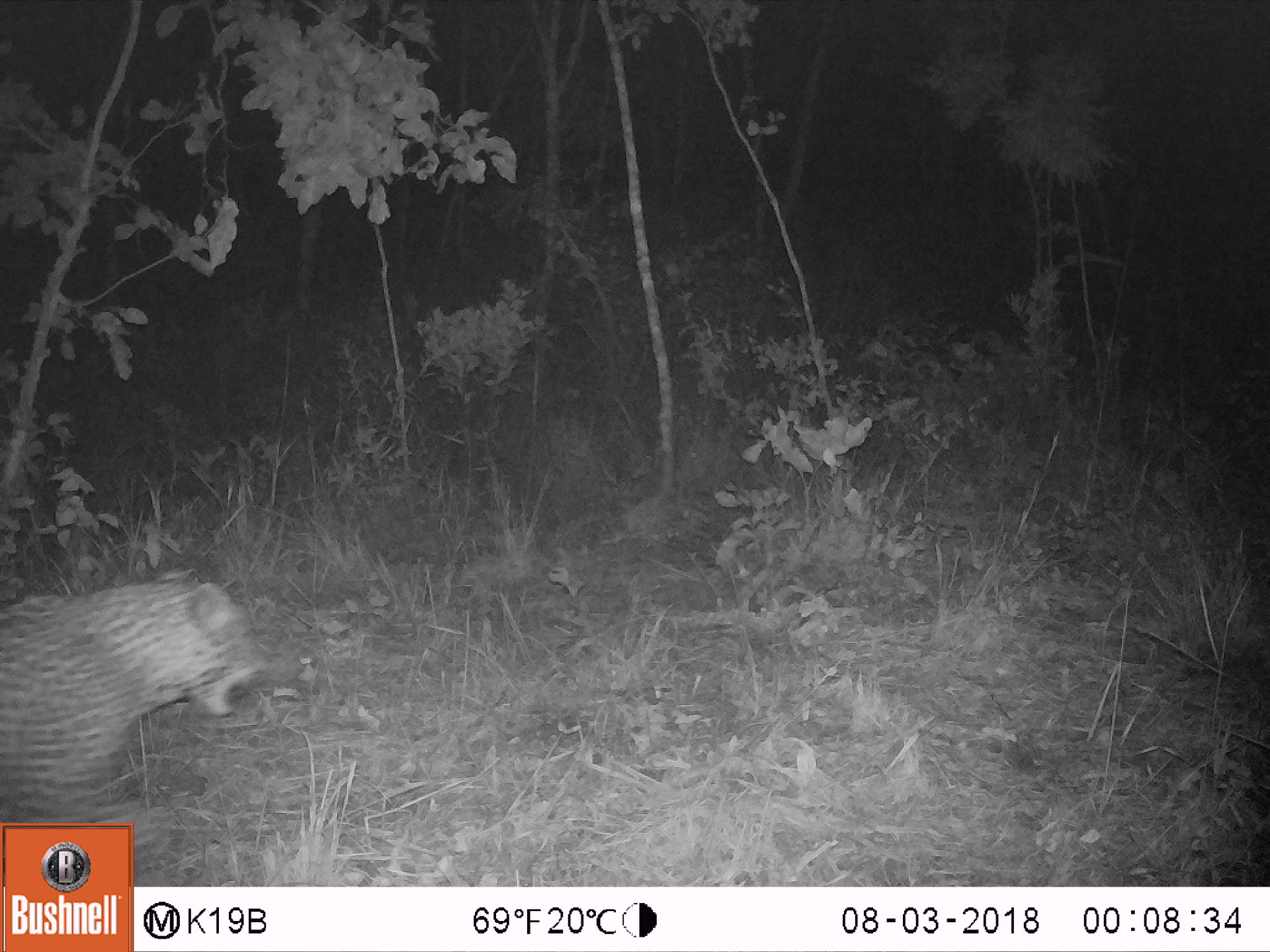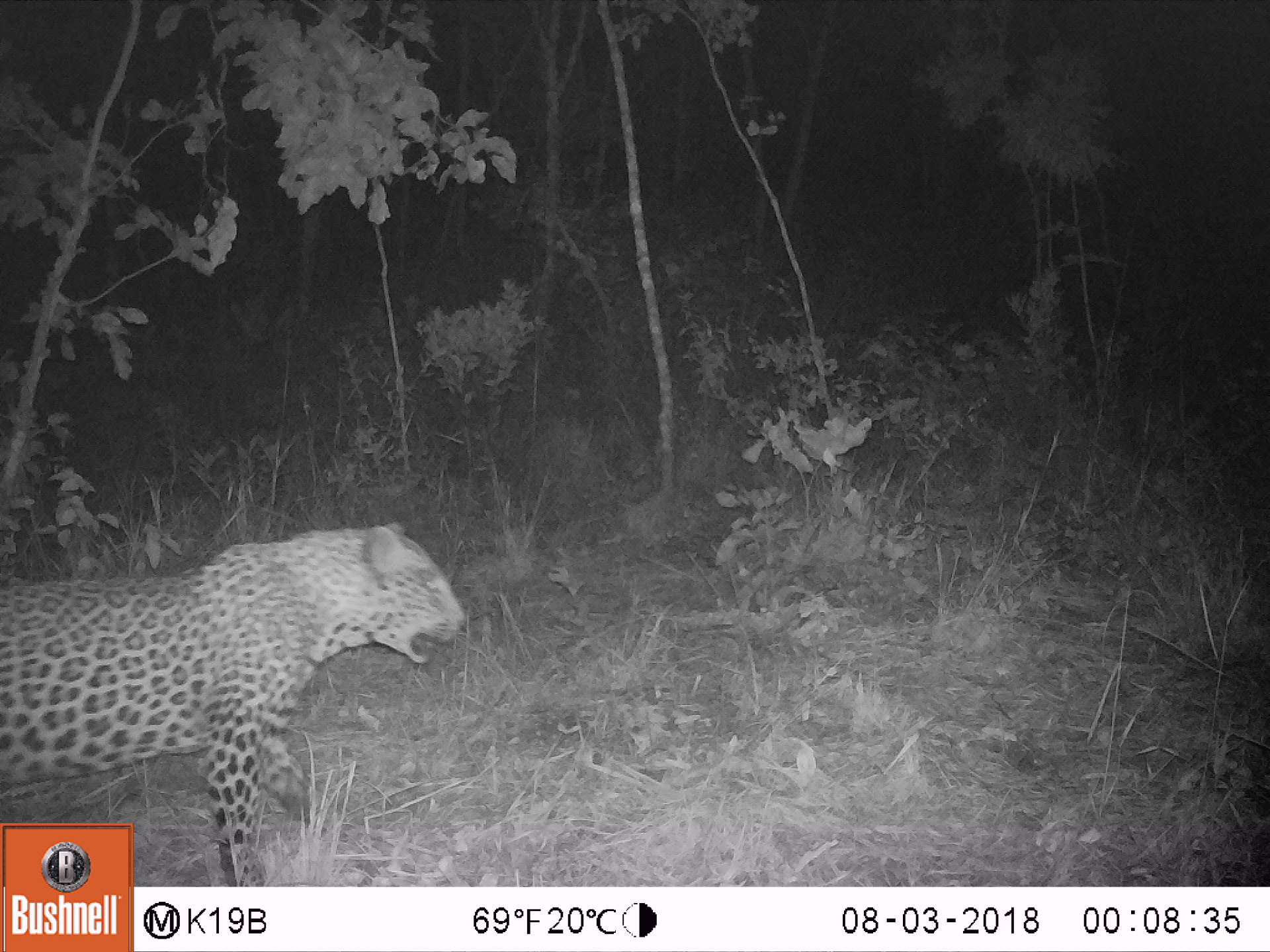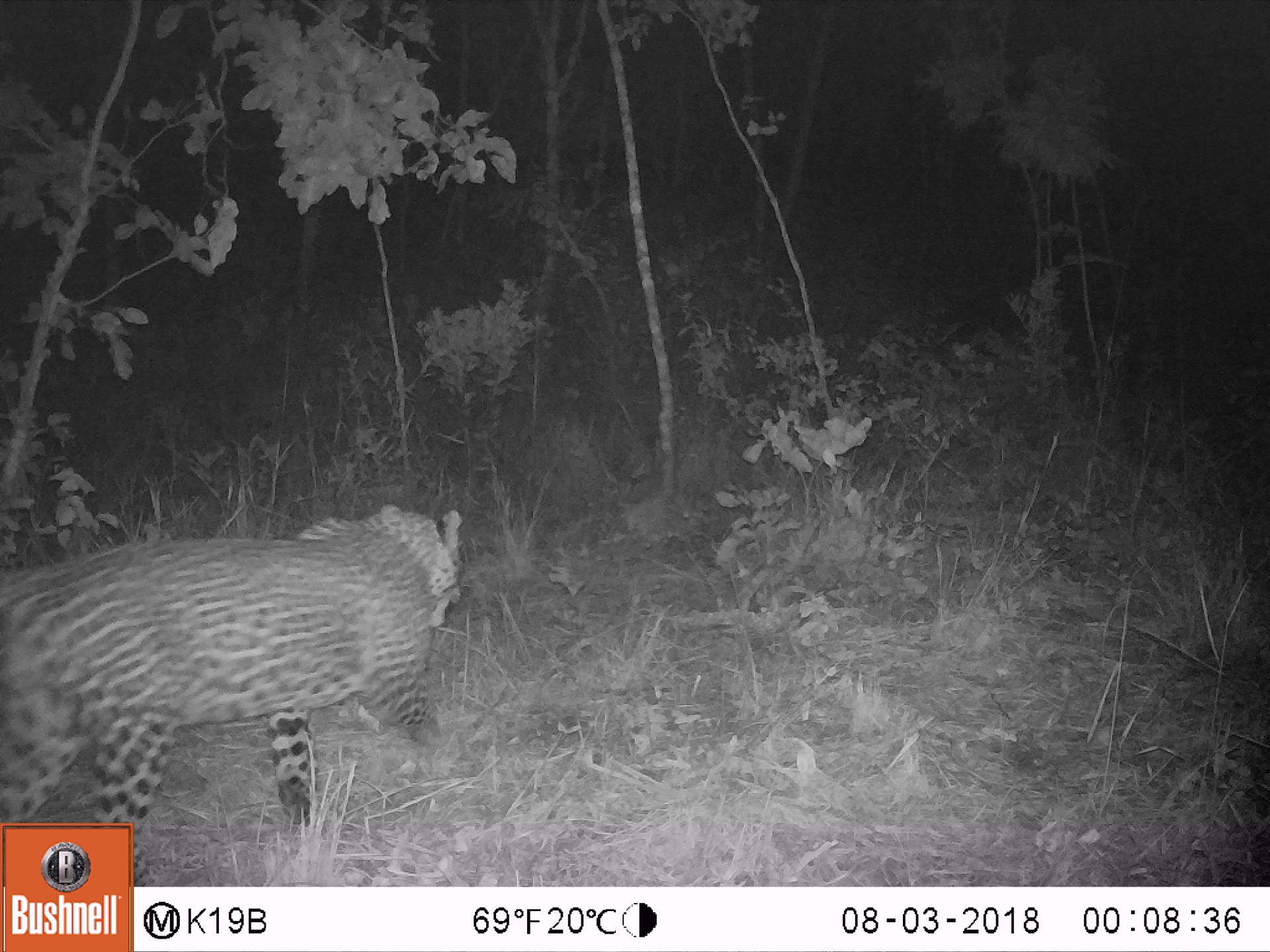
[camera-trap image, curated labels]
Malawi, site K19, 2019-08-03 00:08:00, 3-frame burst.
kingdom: Animalia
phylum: Chordata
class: Mammalia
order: Carnivora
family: Felidae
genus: Panthera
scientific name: Panthera pardus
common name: leopard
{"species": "leopard (Panthera pardus)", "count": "1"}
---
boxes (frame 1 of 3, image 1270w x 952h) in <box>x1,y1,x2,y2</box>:
leopard: <box>0,565,265,819</box>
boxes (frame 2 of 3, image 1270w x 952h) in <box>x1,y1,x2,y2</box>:
leopard: <box>2,516,471,819</box>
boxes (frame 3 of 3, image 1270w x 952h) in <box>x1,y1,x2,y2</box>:
leopard: <box>0,502,465,819</box>